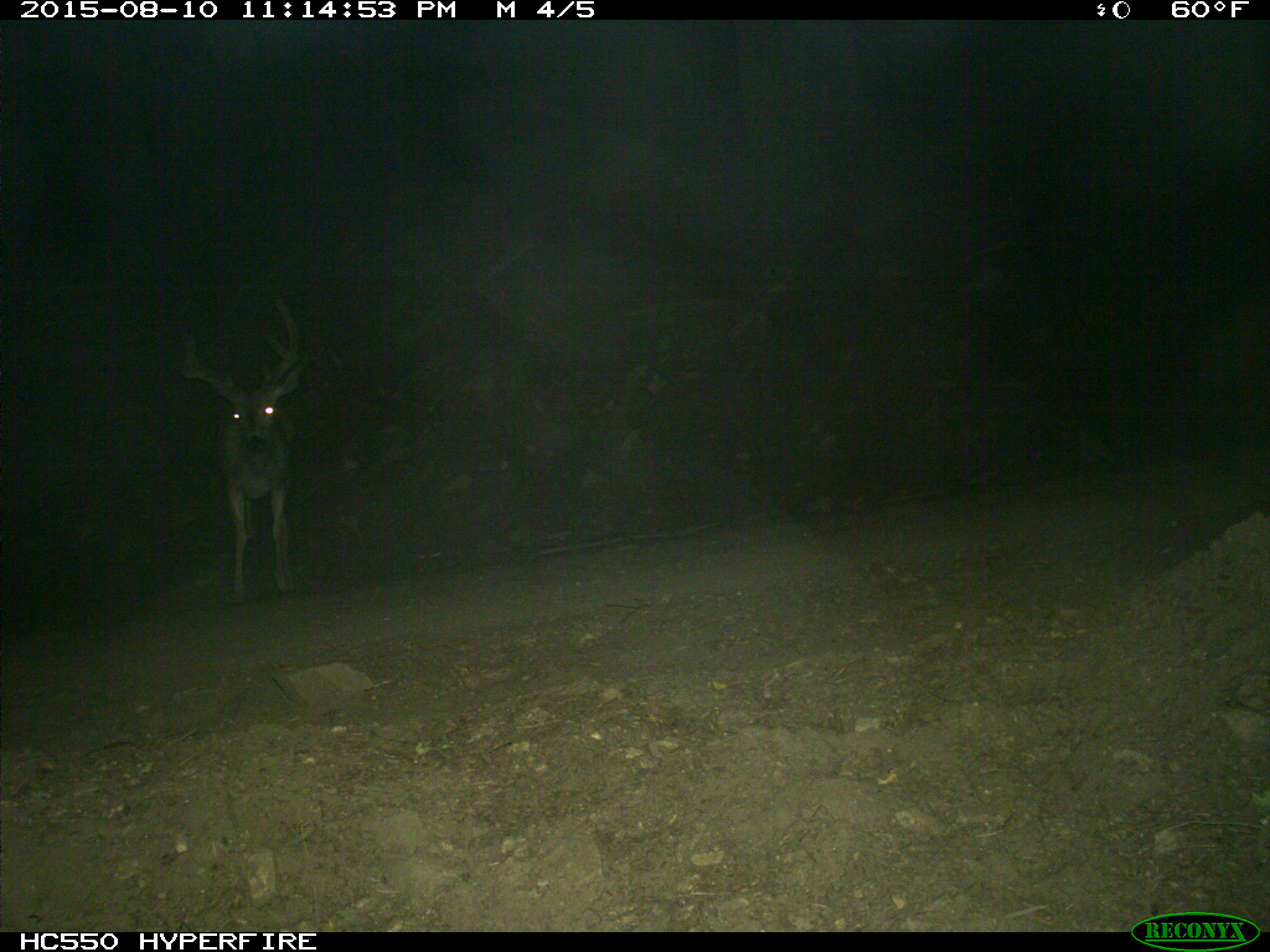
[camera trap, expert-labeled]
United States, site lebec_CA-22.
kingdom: Animalia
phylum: Chordata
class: Mammalia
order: Artiodactyla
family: Cervidae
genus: Odocoileus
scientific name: Odocoileus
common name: deer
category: unidentified deer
Unidentified deer (deer) (Odocoileus).